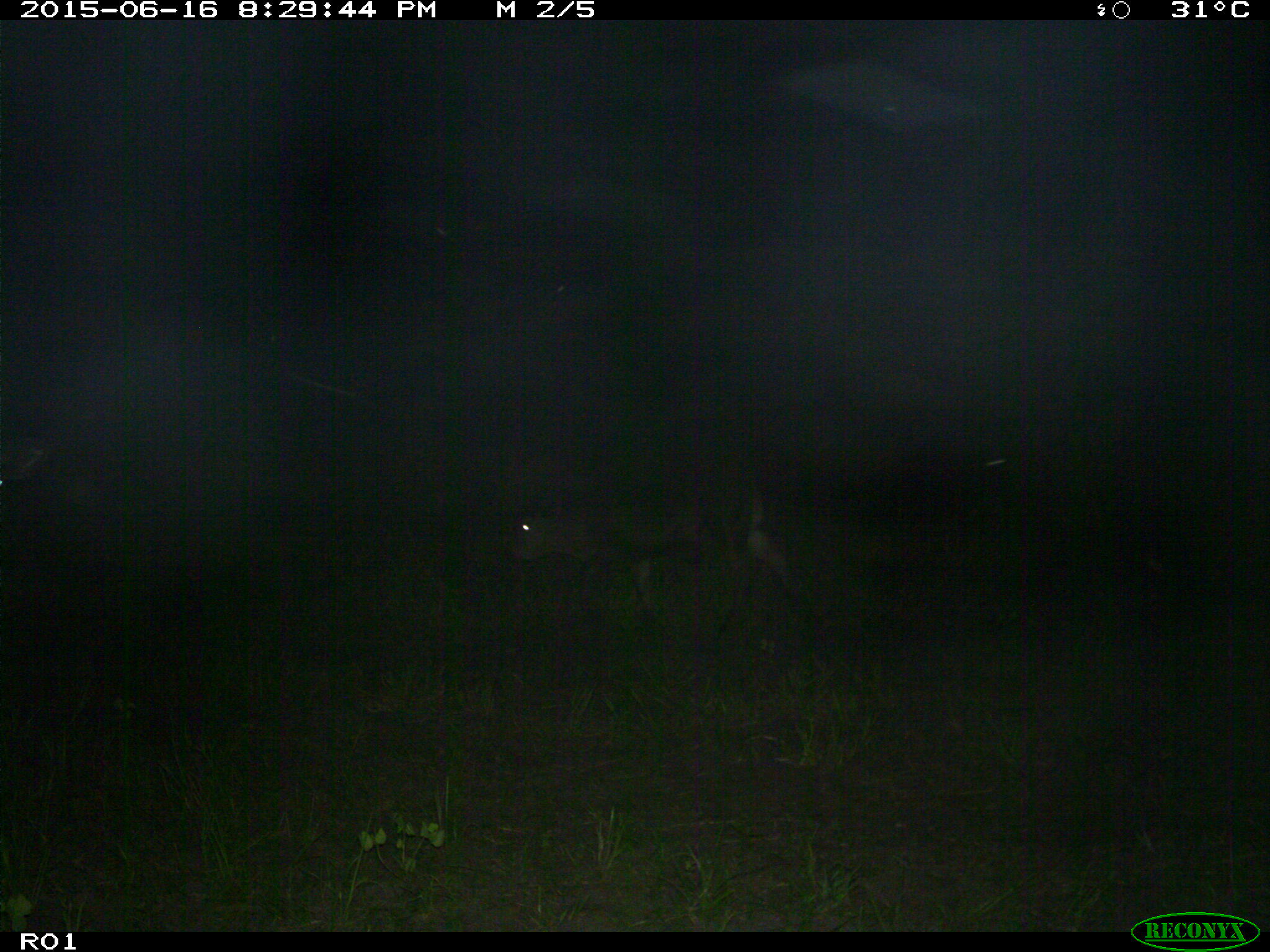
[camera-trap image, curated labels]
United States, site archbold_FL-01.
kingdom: Animalia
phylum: Chordata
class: Mammalia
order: Artiodactyla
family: Bovidae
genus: Bos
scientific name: Bos taurus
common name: domestic cow